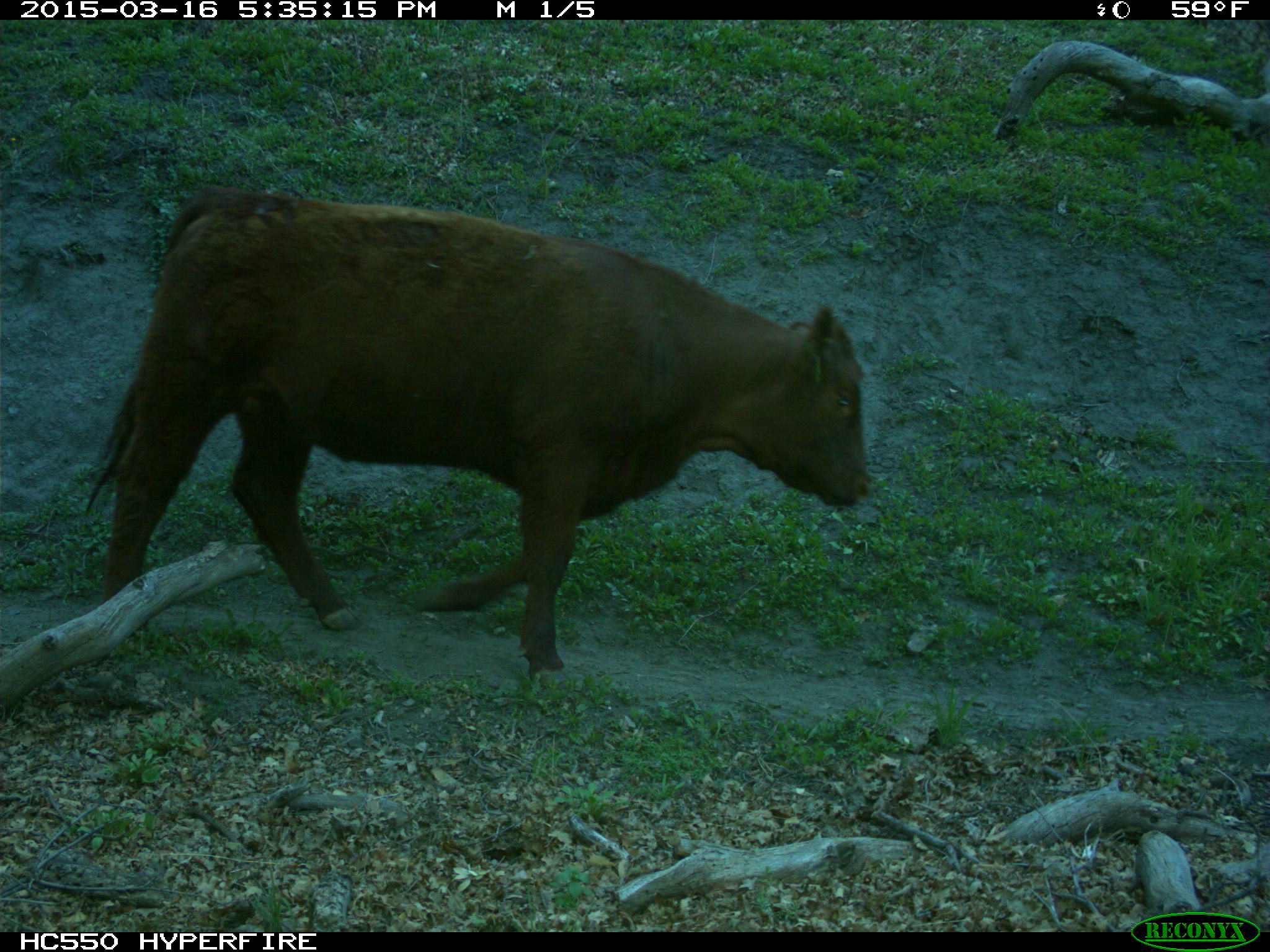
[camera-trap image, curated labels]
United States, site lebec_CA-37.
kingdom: Animalia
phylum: Chordata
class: Mammalia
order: Artiodactyla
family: Bovidae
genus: Bos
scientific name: Bos taurus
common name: domestic cow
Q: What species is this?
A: Bos taurus (domestic cow).